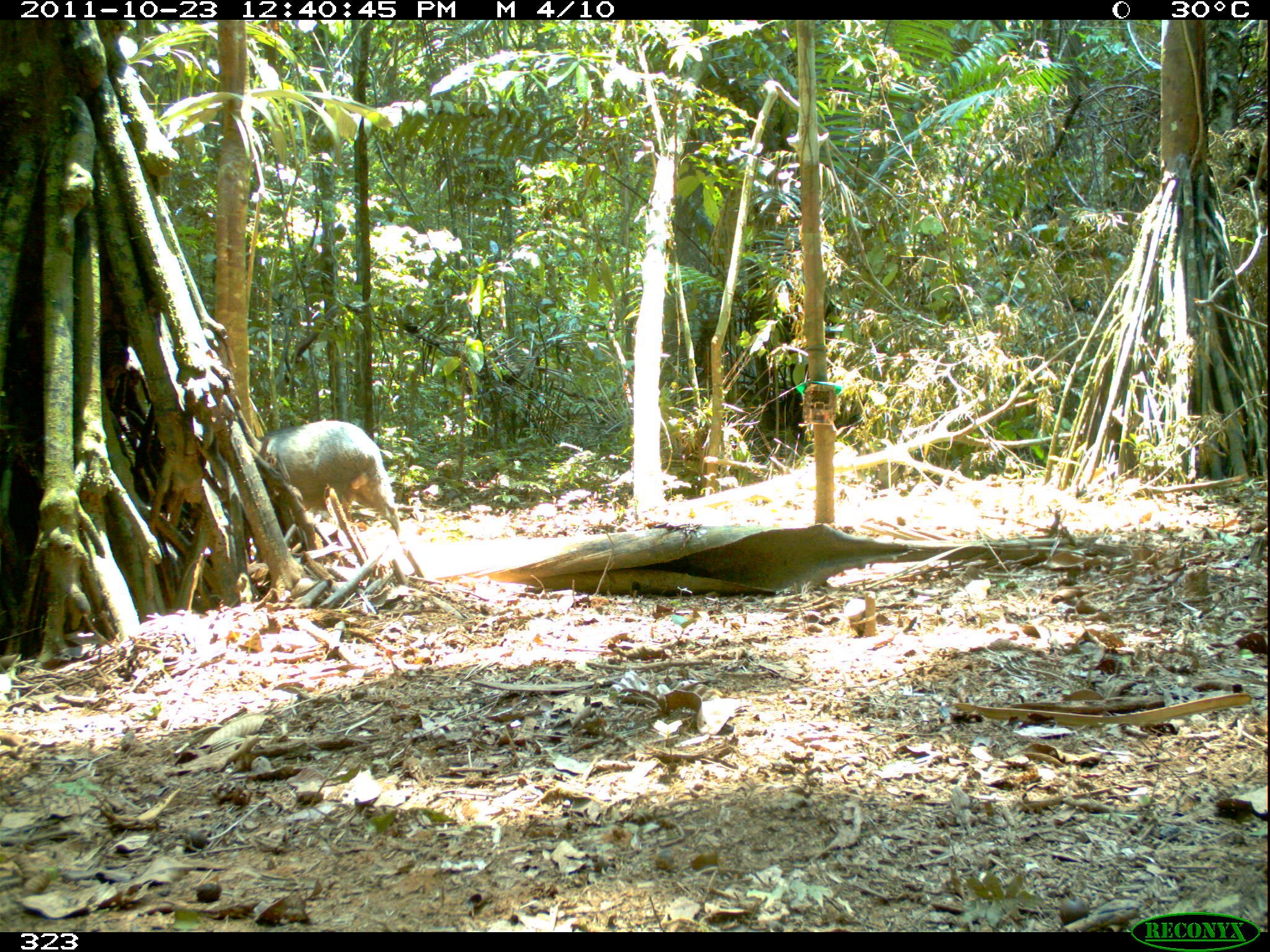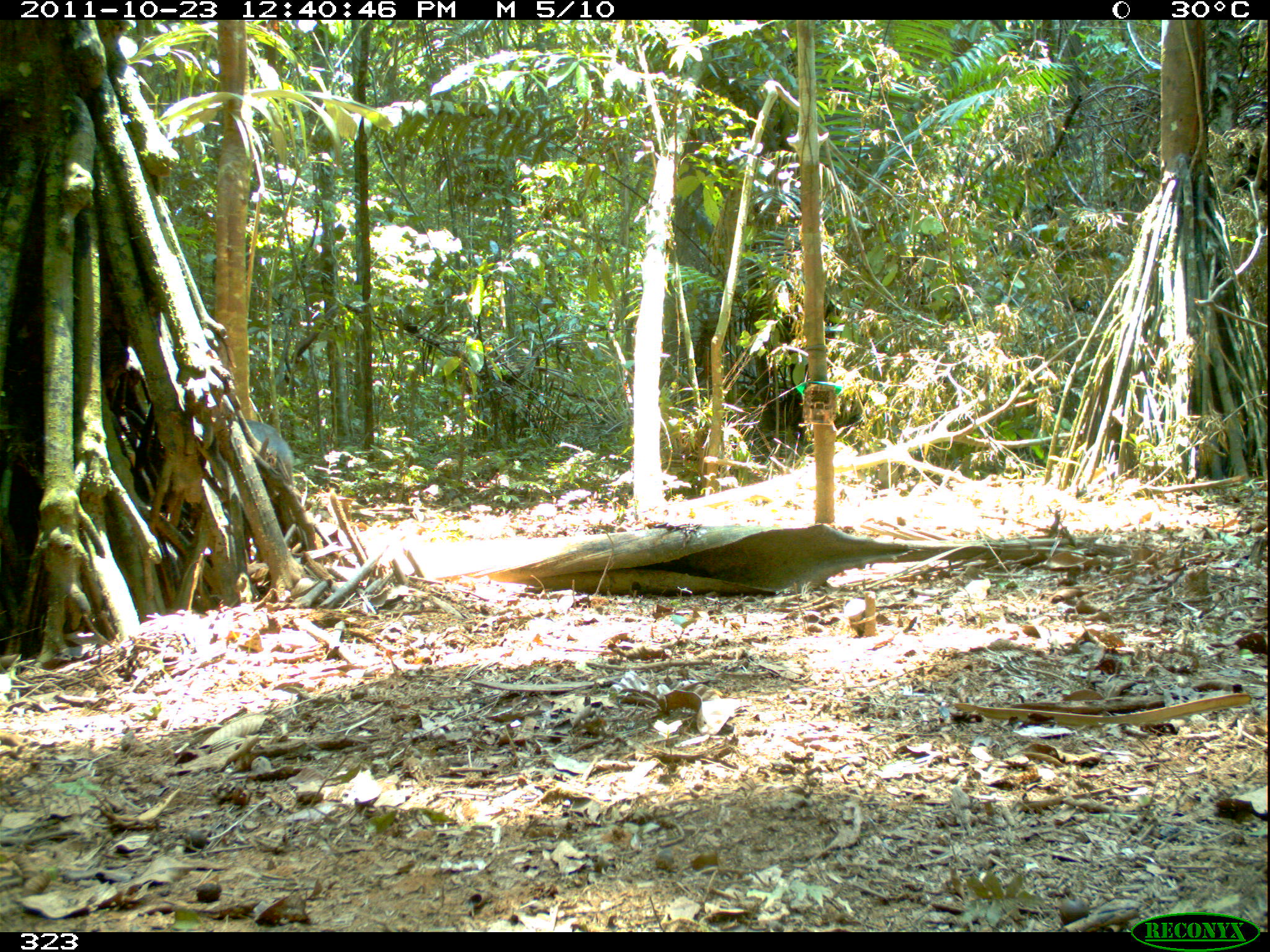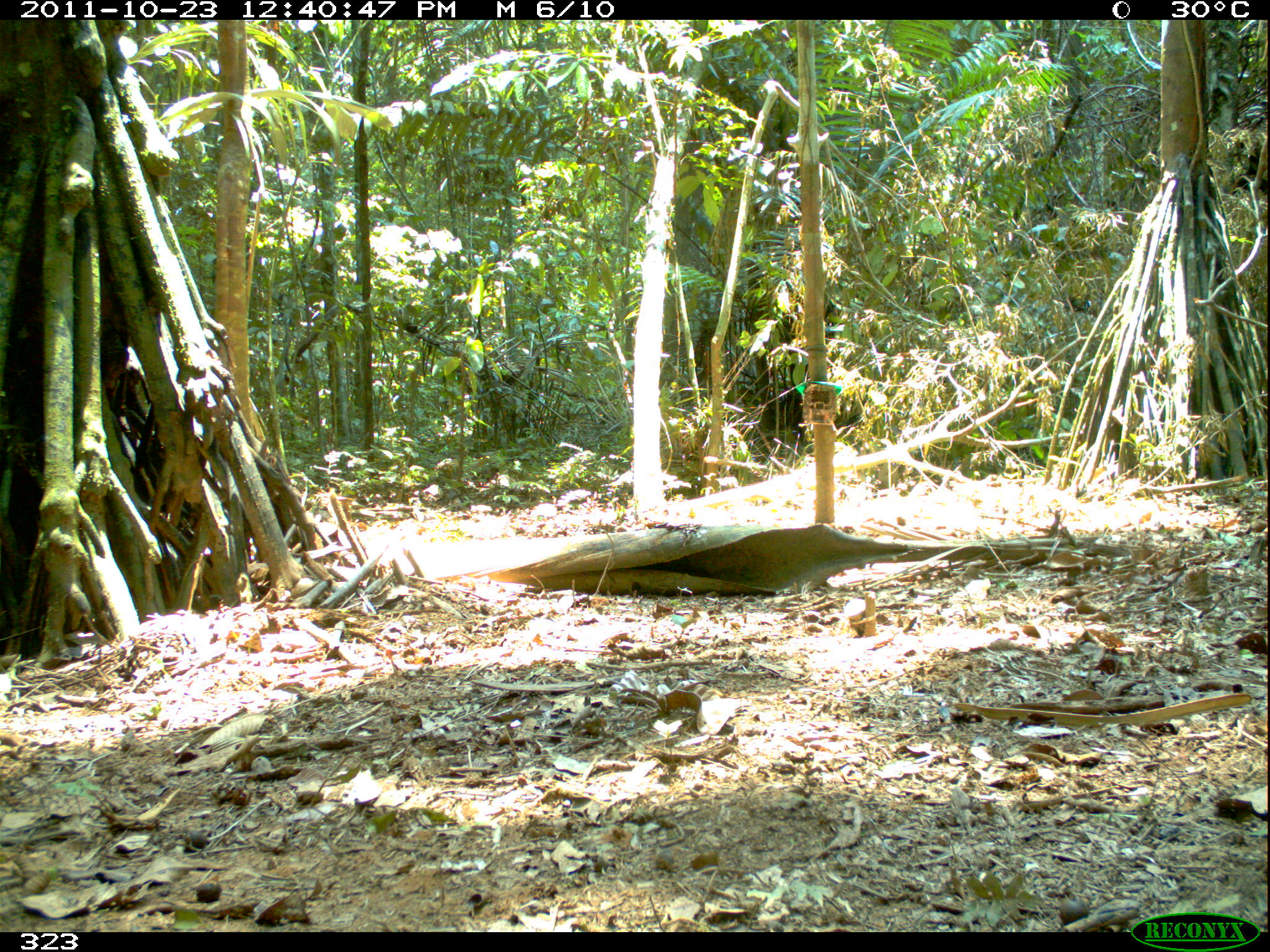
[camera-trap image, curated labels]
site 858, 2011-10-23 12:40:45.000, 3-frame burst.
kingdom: Animalia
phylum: Chordata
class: Mammalia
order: Artiodactyla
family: Tayassuidae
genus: Pecari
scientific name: Pecari tajacu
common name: collared peccary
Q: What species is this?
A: Pecari tajacu (collared peccary).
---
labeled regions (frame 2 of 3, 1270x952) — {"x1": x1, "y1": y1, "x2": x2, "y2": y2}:
pecari tajacu: {"x1": 245, "y1": 418, "x2": 295, "y2": 486}